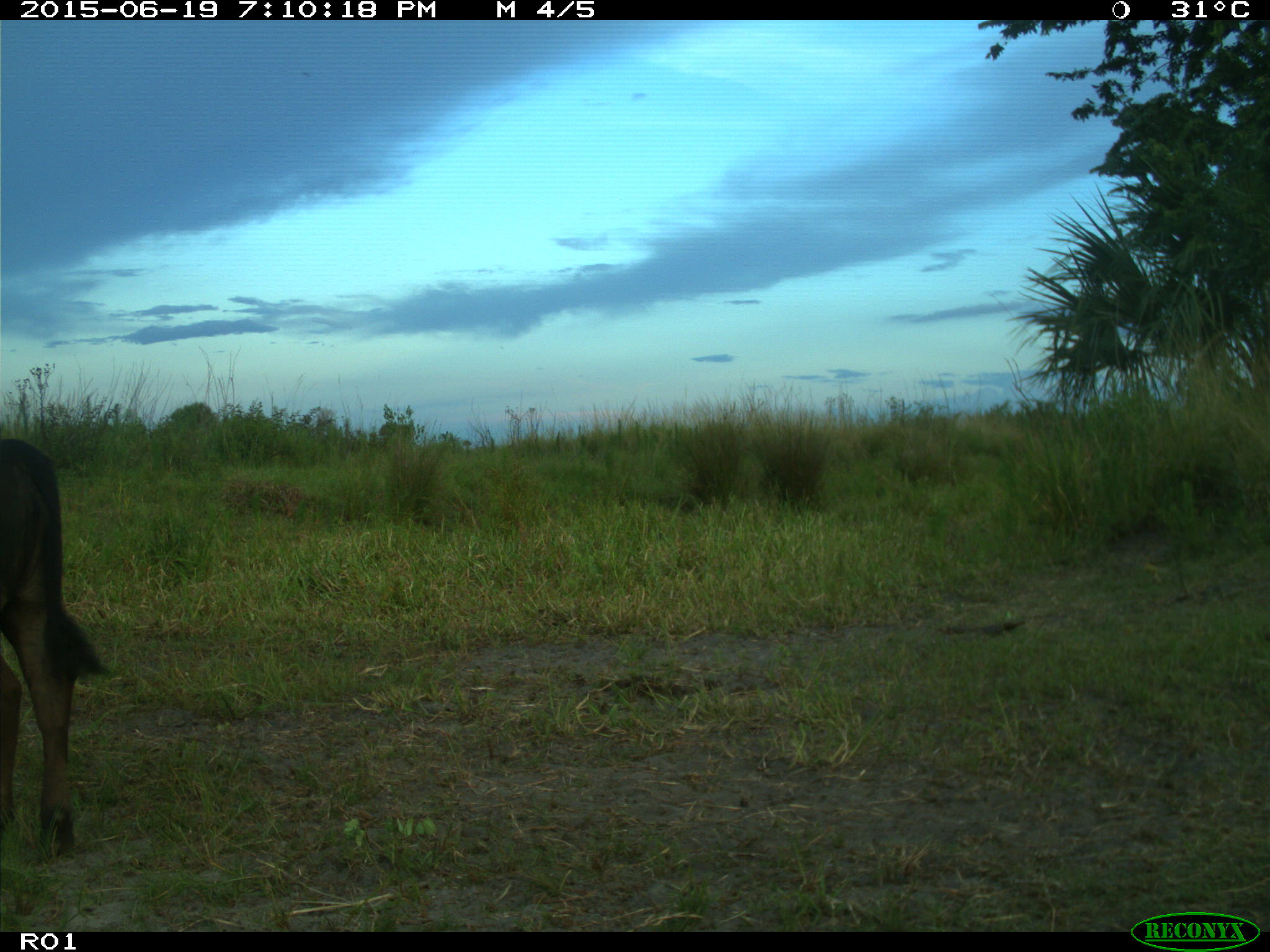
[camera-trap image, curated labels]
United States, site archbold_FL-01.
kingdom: Animalia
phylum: Chordata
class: Mammalia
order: Artiodactyla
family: Bovidae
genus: Bos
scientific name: Bos taurus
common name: domestic cow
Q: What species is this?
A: Bos taurus (domestic cow).